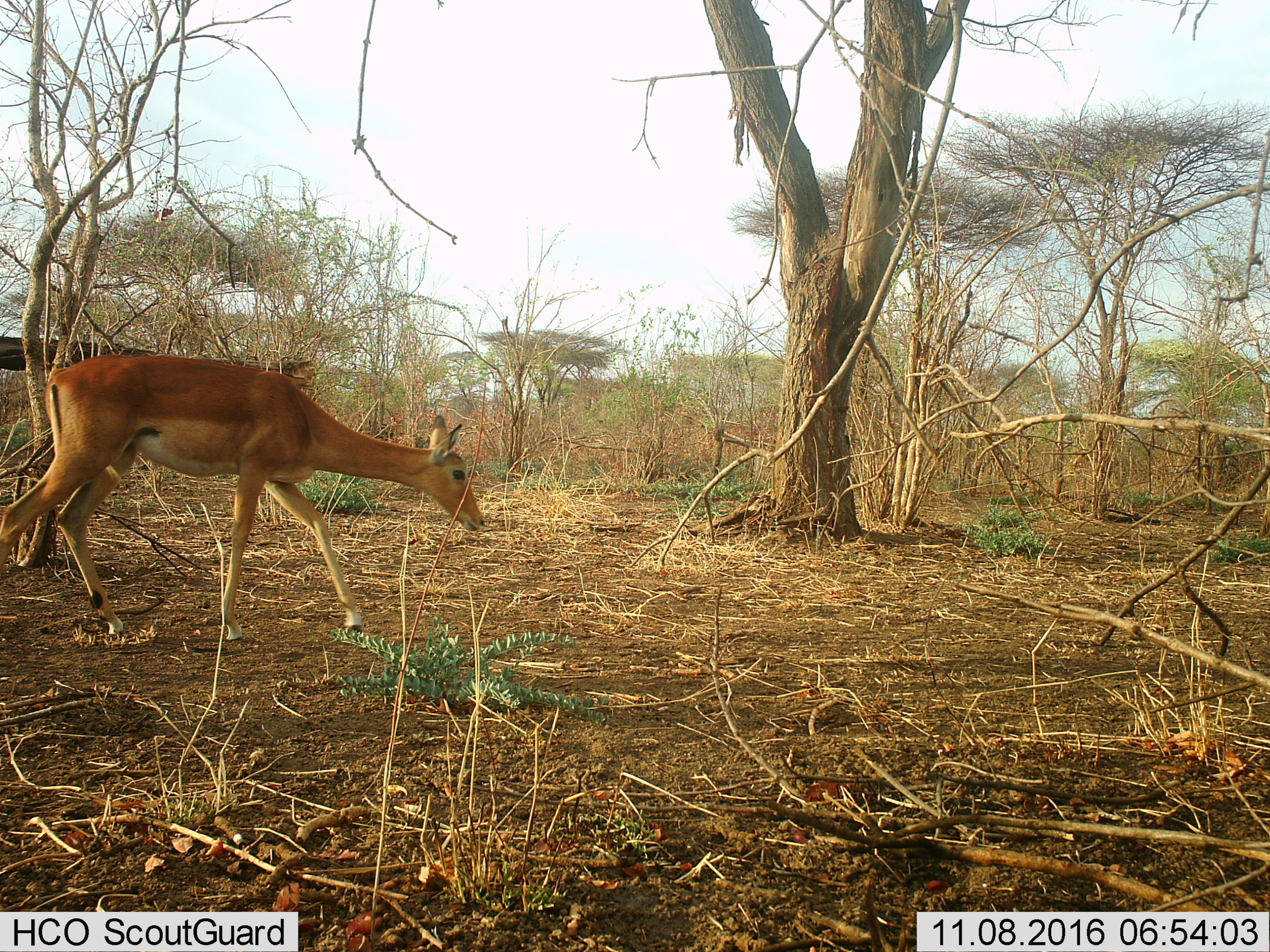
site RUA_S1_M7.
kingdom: Animalia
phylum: Chordata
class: Mammalia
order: Artiodactyla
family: Bovidae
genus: Aepyceros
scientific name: Aepyceros melampus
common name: impala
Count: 1.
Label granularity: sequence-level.